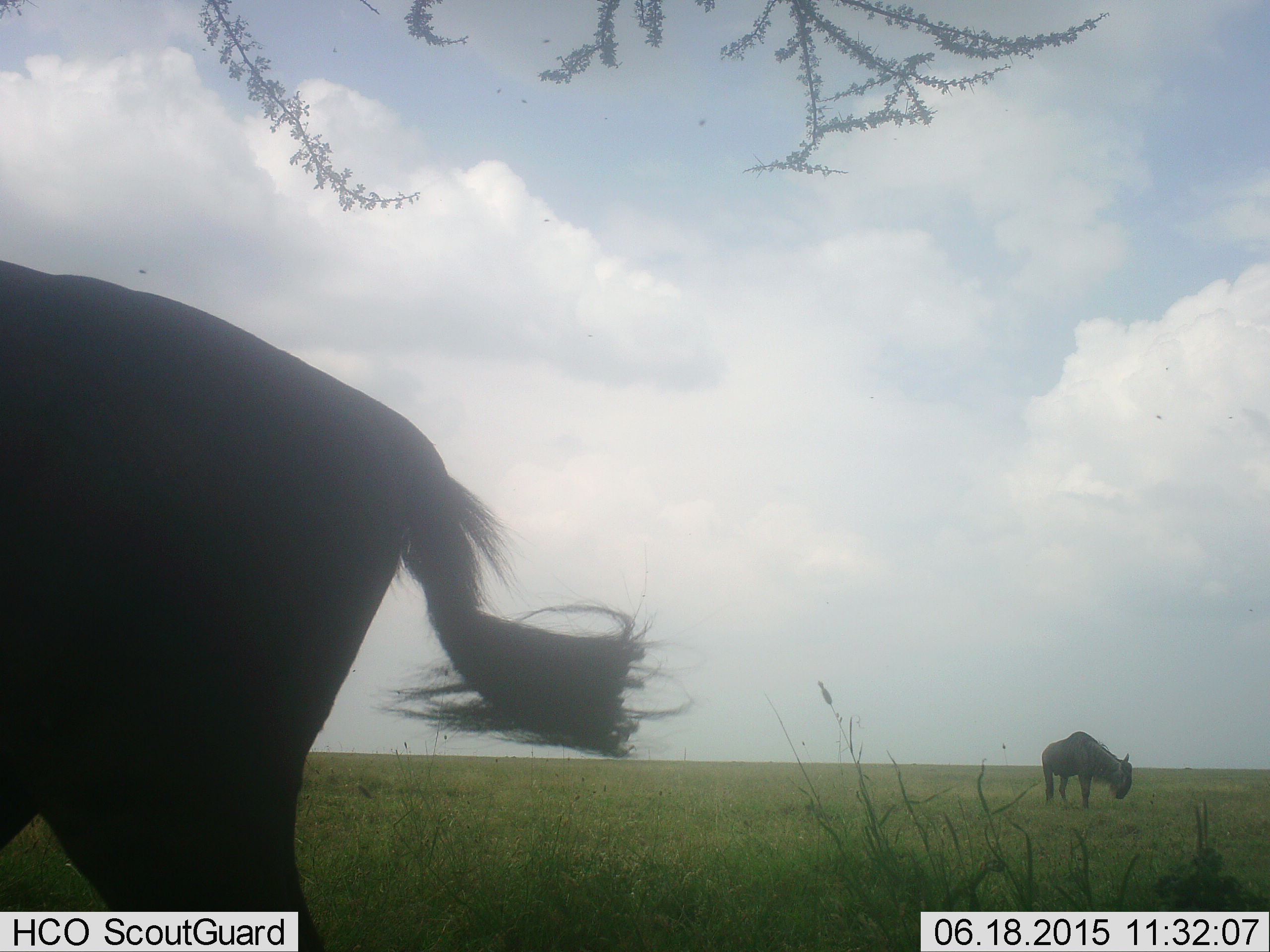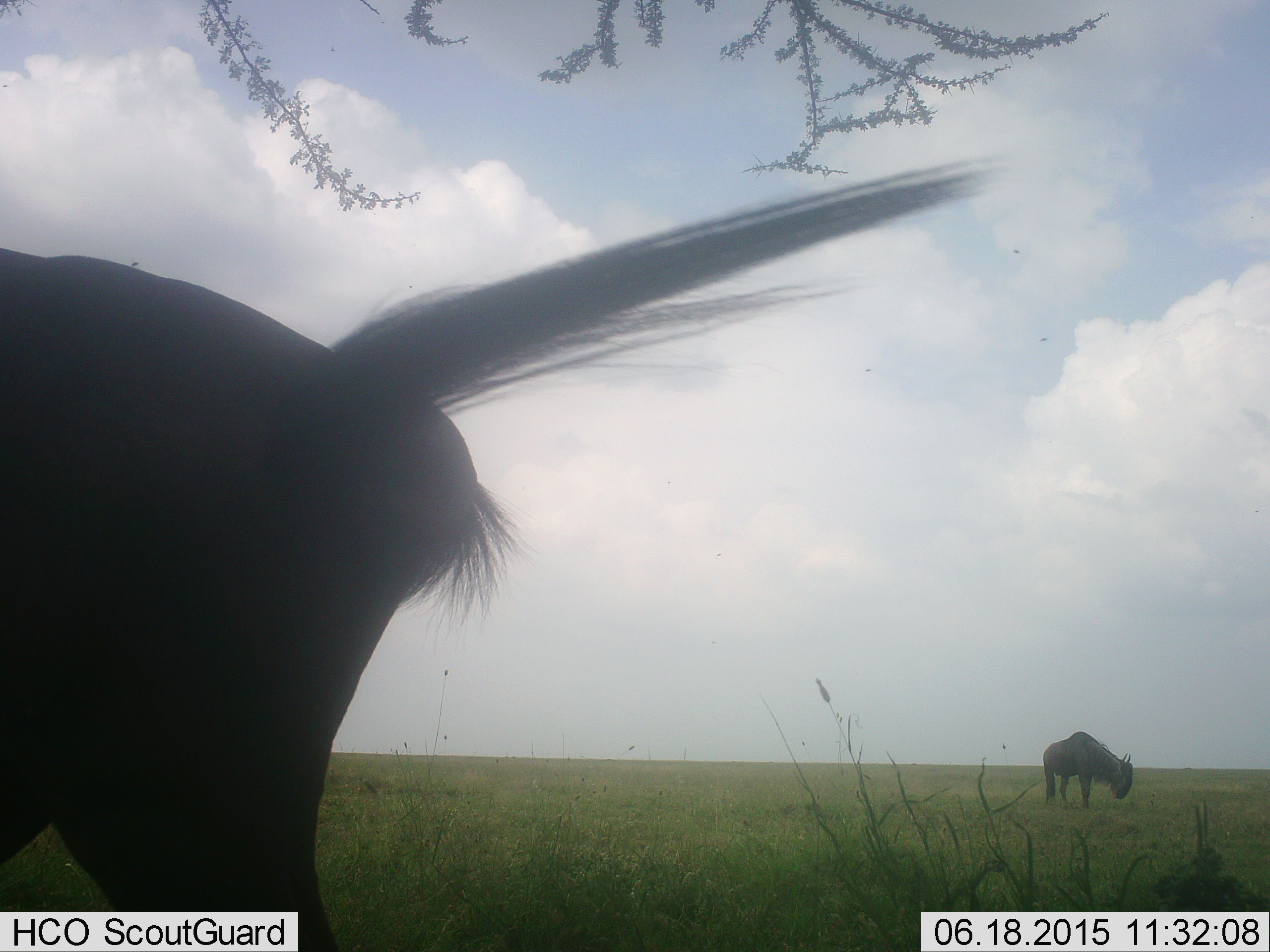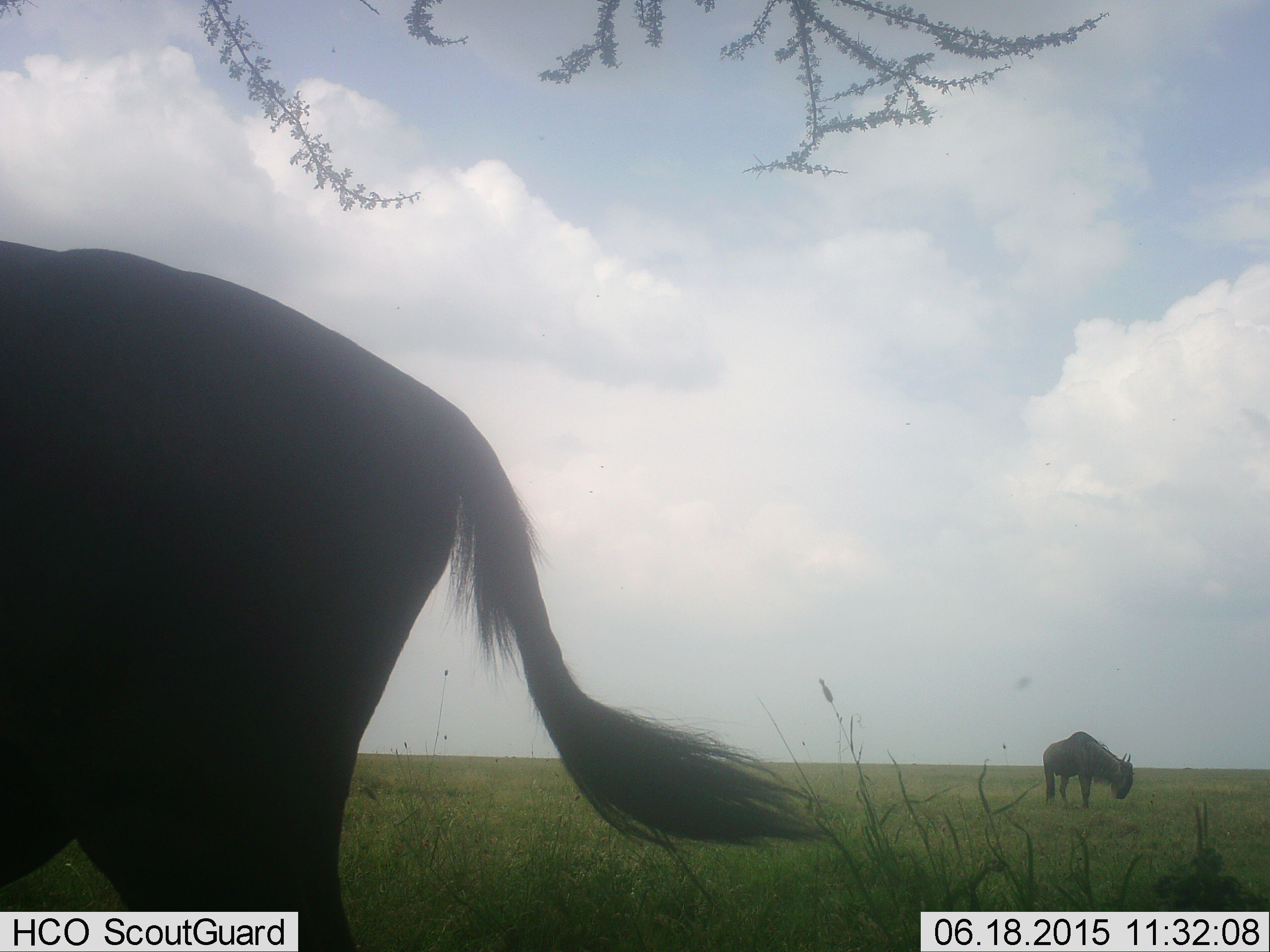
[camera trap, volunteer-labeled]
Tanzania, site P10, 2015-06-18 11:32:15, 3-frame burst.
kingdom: Animalia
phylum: Chordata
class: Mammalia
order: Artiodactyla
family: Bovidae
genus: Connochaetes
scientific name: Connochaetes taurinus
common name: blue wildebeest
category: wildebeest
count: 2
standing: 90%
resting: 0%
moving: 0%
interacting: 0%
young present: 0%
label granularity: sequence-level